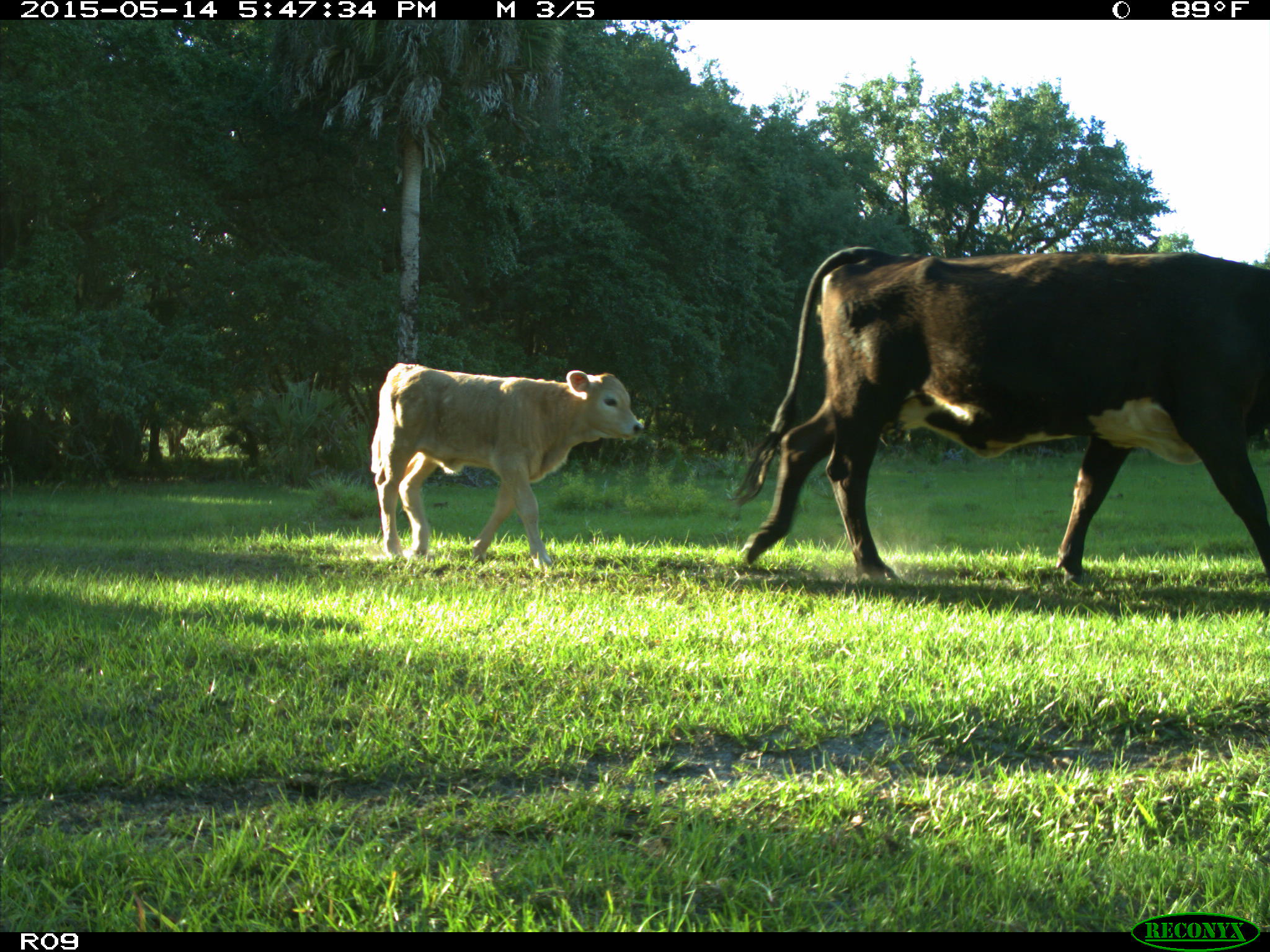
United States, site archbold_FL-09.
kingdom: Animalia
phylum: Chordata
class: Mammalia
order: Artiodactyla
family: Bovidae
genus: Bos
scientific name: Bos taurus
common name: domestic cow